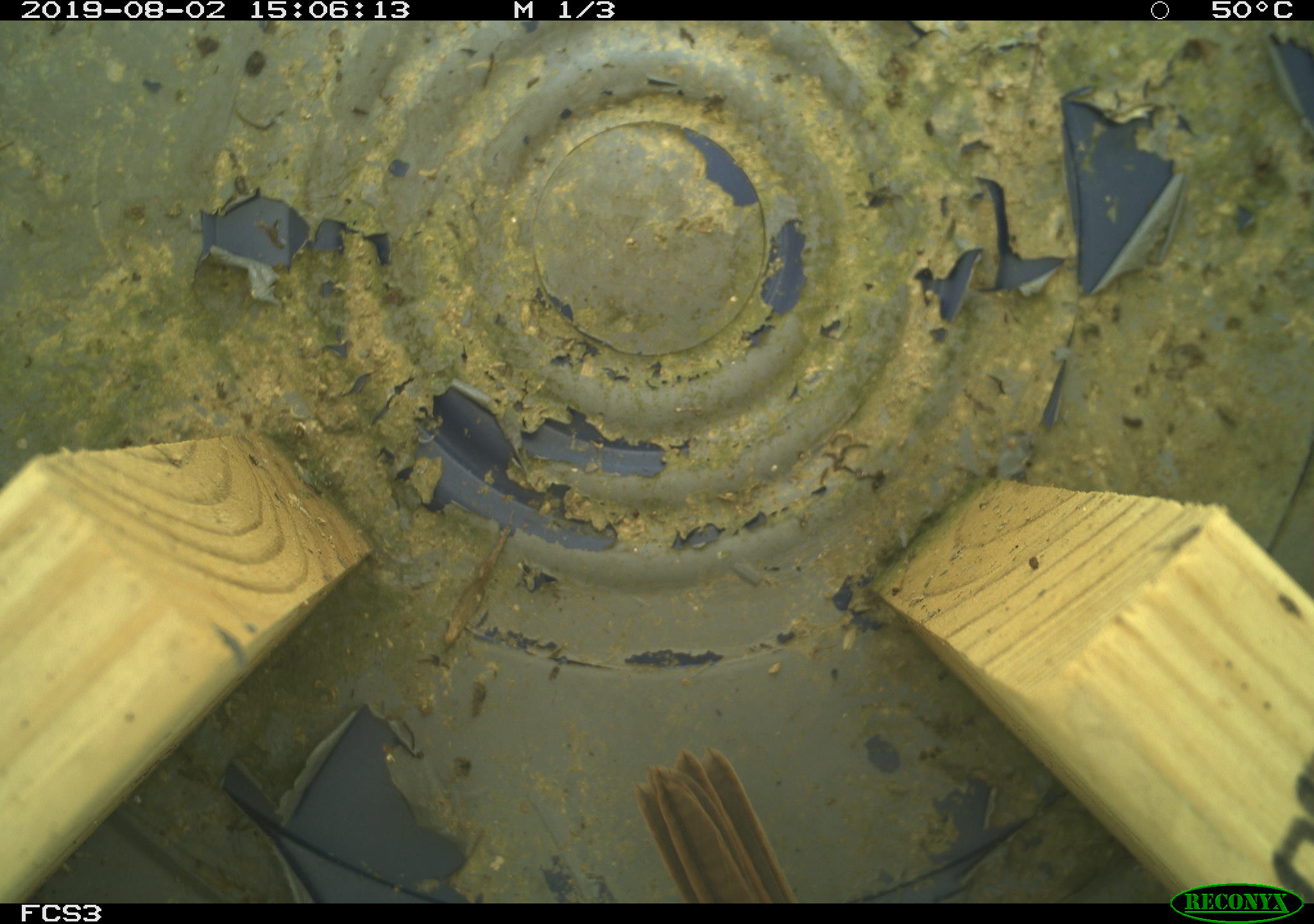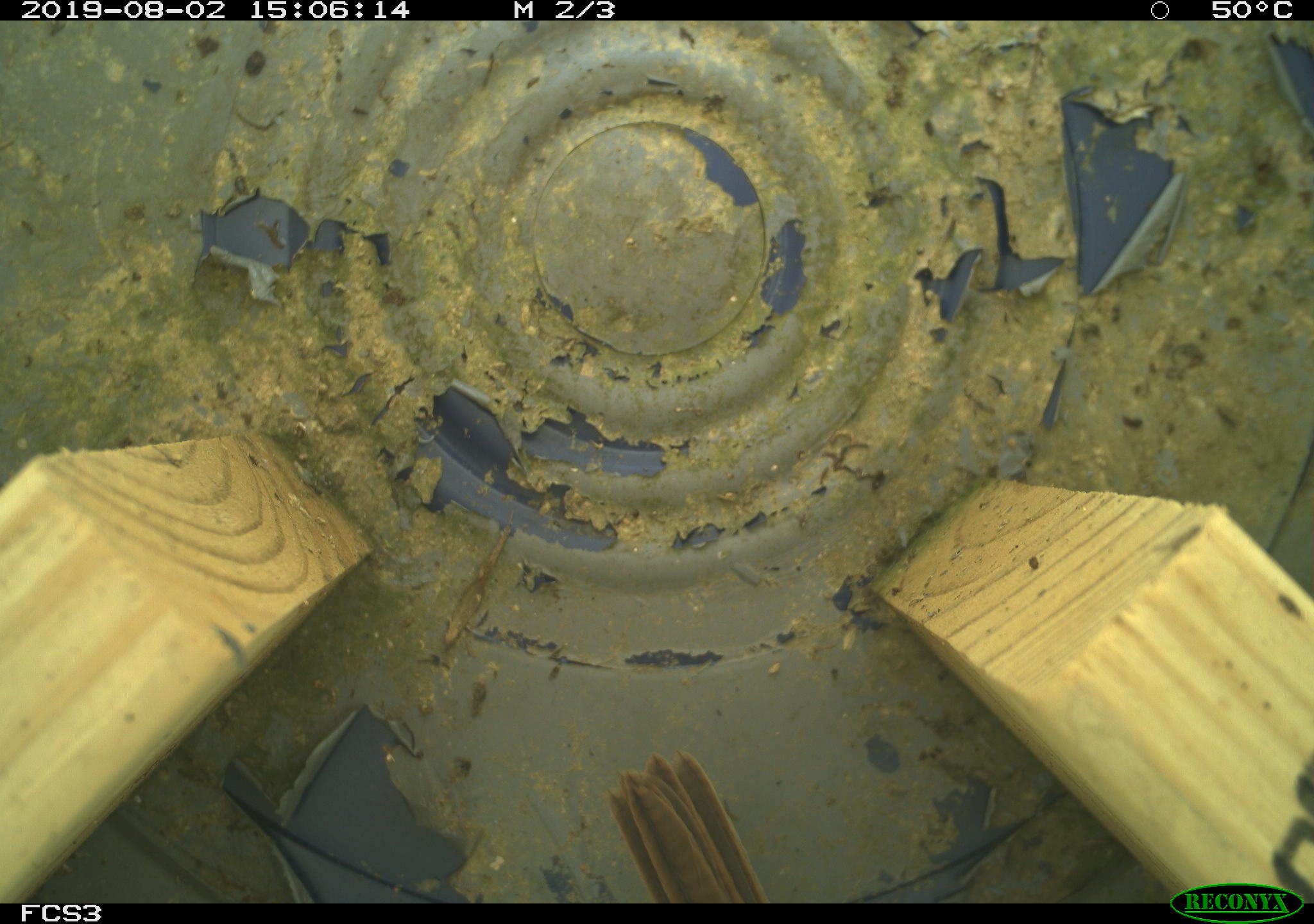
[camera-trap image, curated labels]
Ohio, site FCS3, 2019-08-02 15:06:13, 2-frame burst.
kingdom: Animalia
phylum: Chordata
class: Aves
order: Passeriformes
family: Passerellidae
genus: Melospiza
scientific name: Melospiza melodia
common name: song sparrow